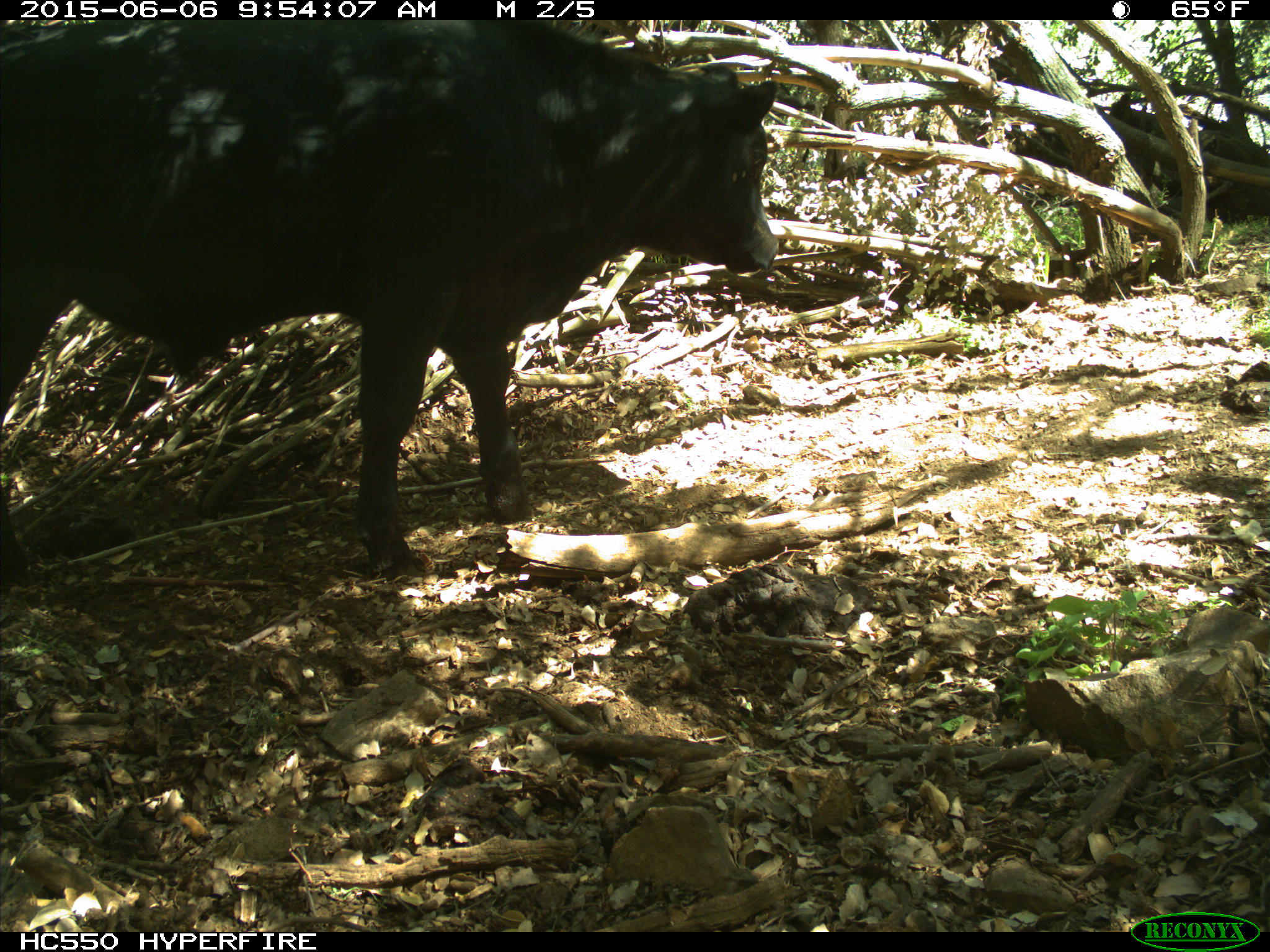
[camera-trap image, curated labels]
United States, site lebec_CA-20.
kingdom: Animalia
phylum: Chordata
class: Mammalia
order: Artiodactyla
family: Bovidae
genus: Bos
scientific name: Bos taurus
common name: domestic cow